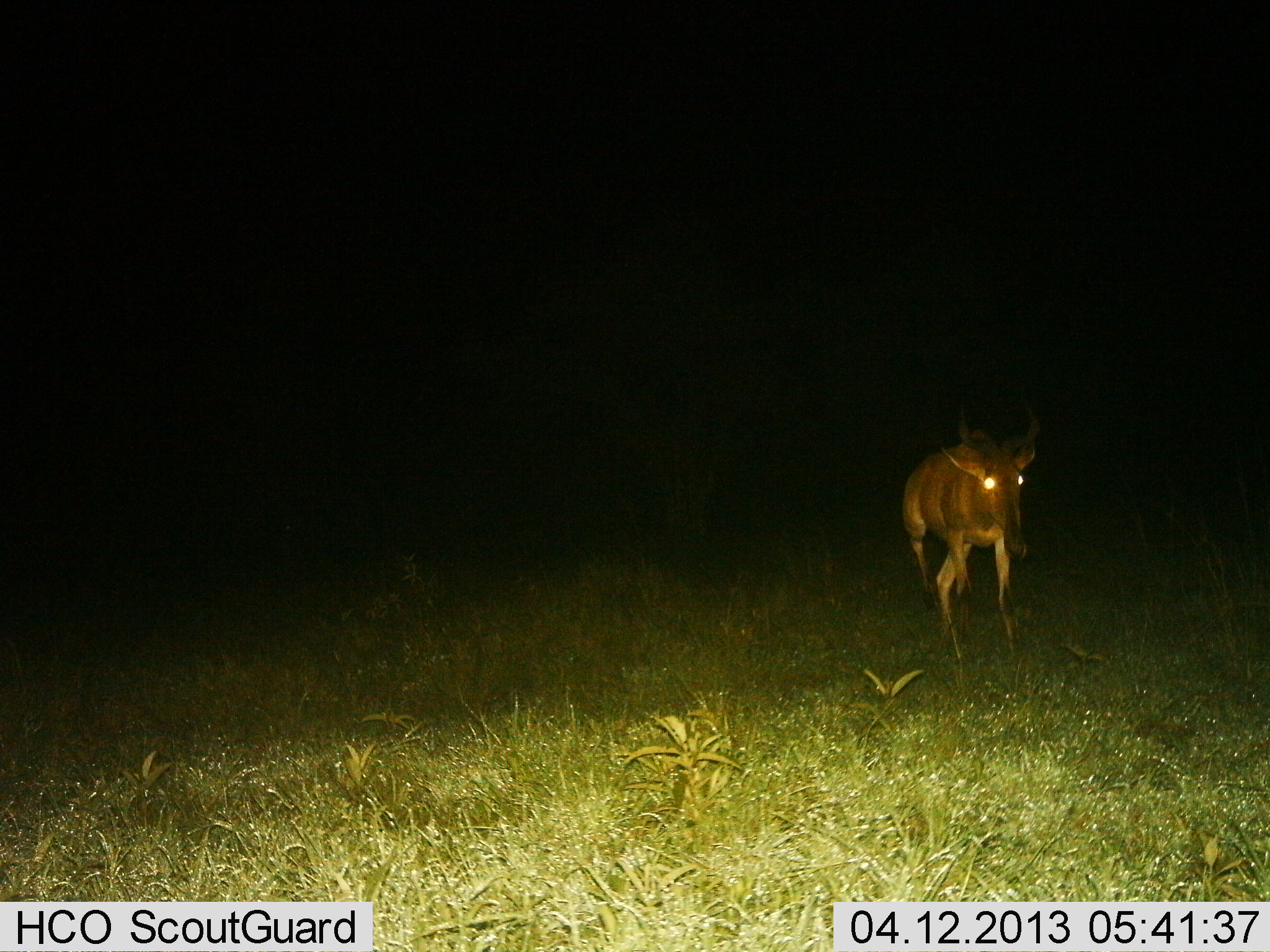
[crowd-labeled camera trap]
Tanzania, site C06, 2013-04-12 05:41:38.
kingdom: Animalia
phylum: Chordata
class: Mammalia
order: Artiodactyla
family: Bovidae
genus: Alcelaphus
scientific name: Alcelaphus buselaphus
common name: hartebeest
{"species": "hartebeest (Alcelaphus buselaphus)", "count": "1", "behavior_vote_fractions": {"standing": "20%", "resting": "0%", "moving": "80%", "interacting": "0%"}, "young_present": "0%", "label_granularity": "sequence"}